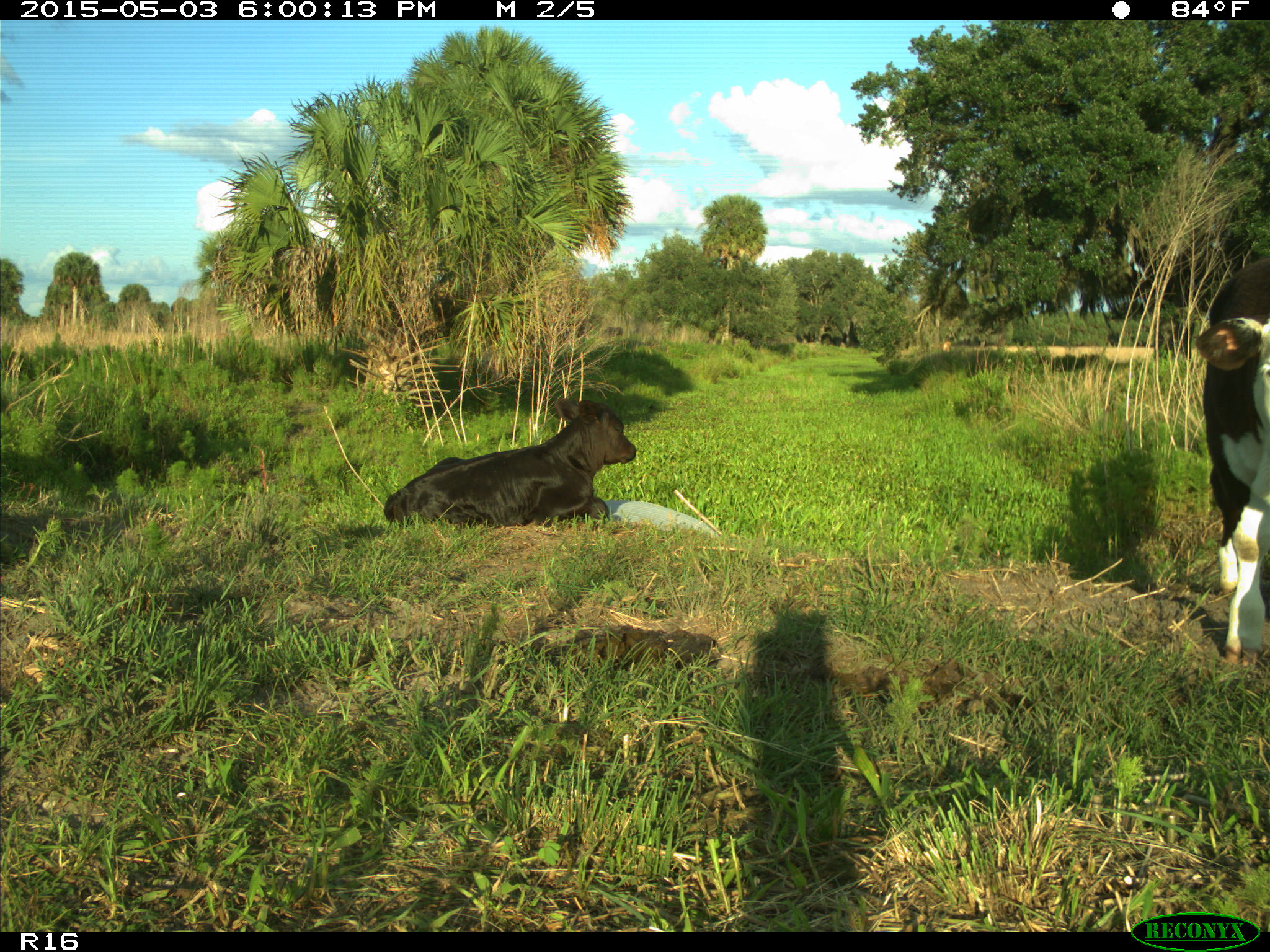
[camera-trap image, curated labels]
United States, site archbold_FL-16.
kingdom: Animalia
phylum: Chordata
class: Mammalia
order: Artiodactyla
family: Bovidae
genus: Bos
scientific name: Bos taurus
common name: domestic cow